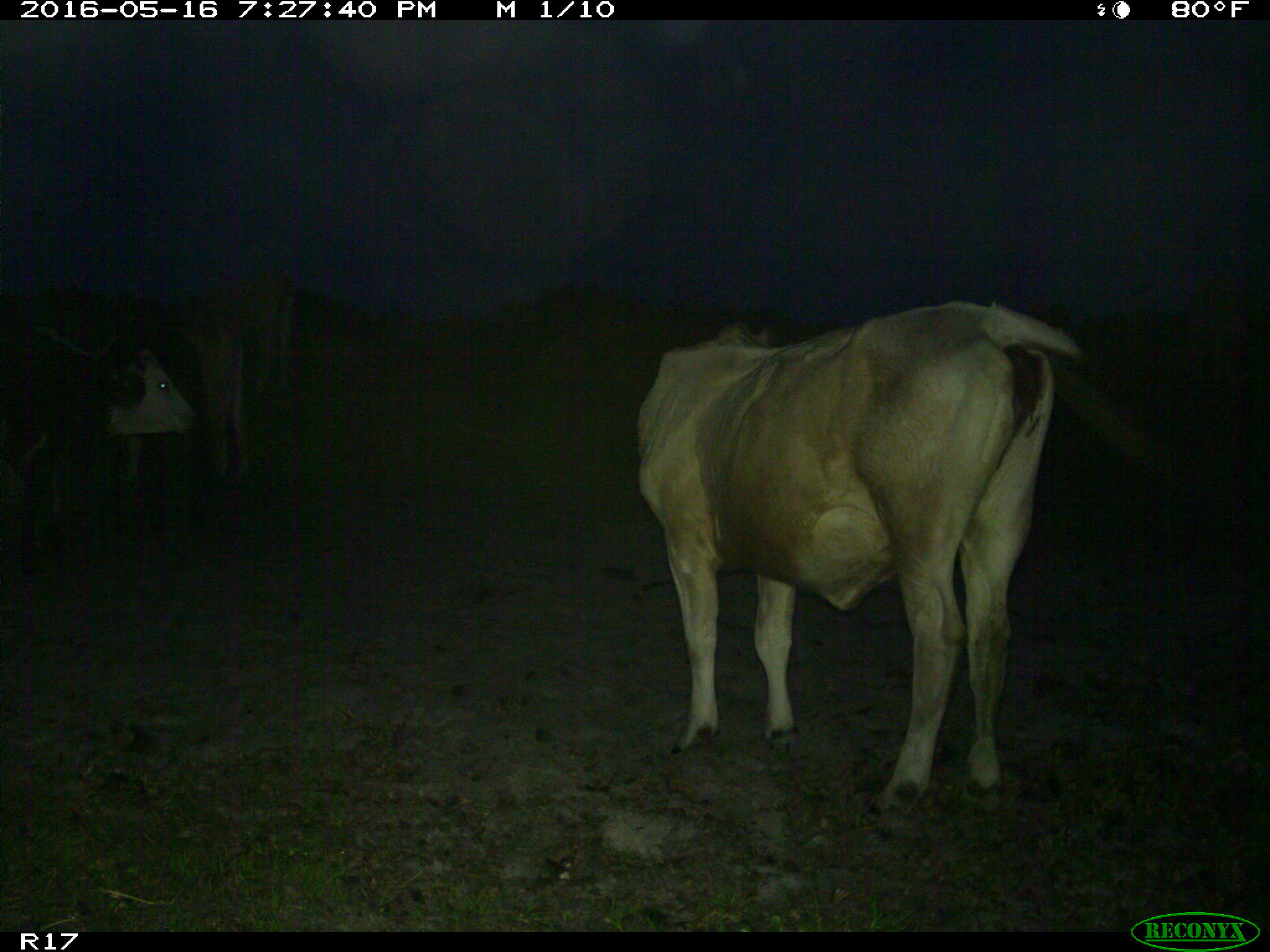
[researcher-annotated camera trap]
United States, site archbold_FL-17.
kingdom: Animalia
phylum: Chordata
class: Mammalia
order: Artiodactyla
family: Bovidae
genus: Bos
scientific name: Bos taurus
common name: domestic cow